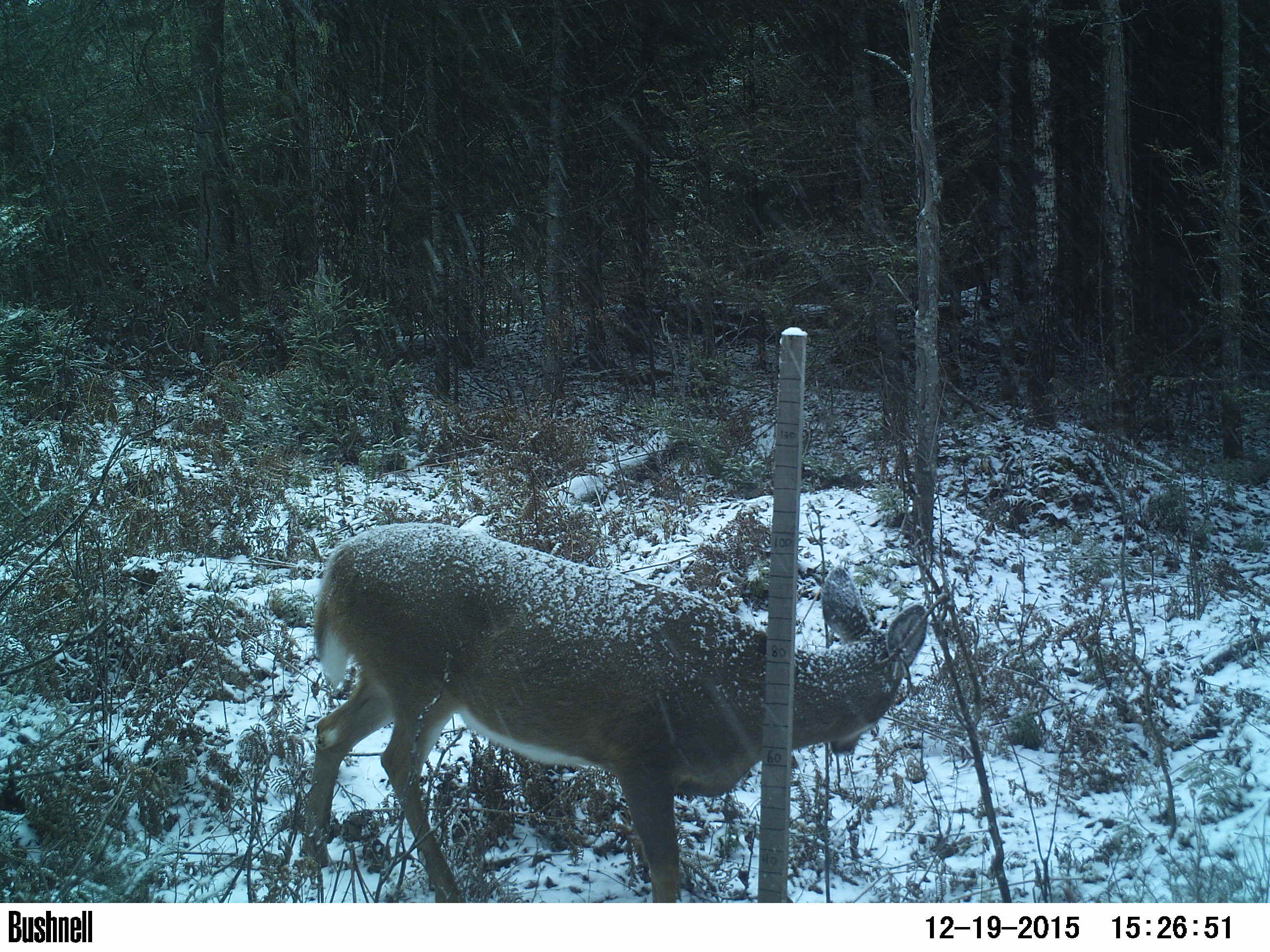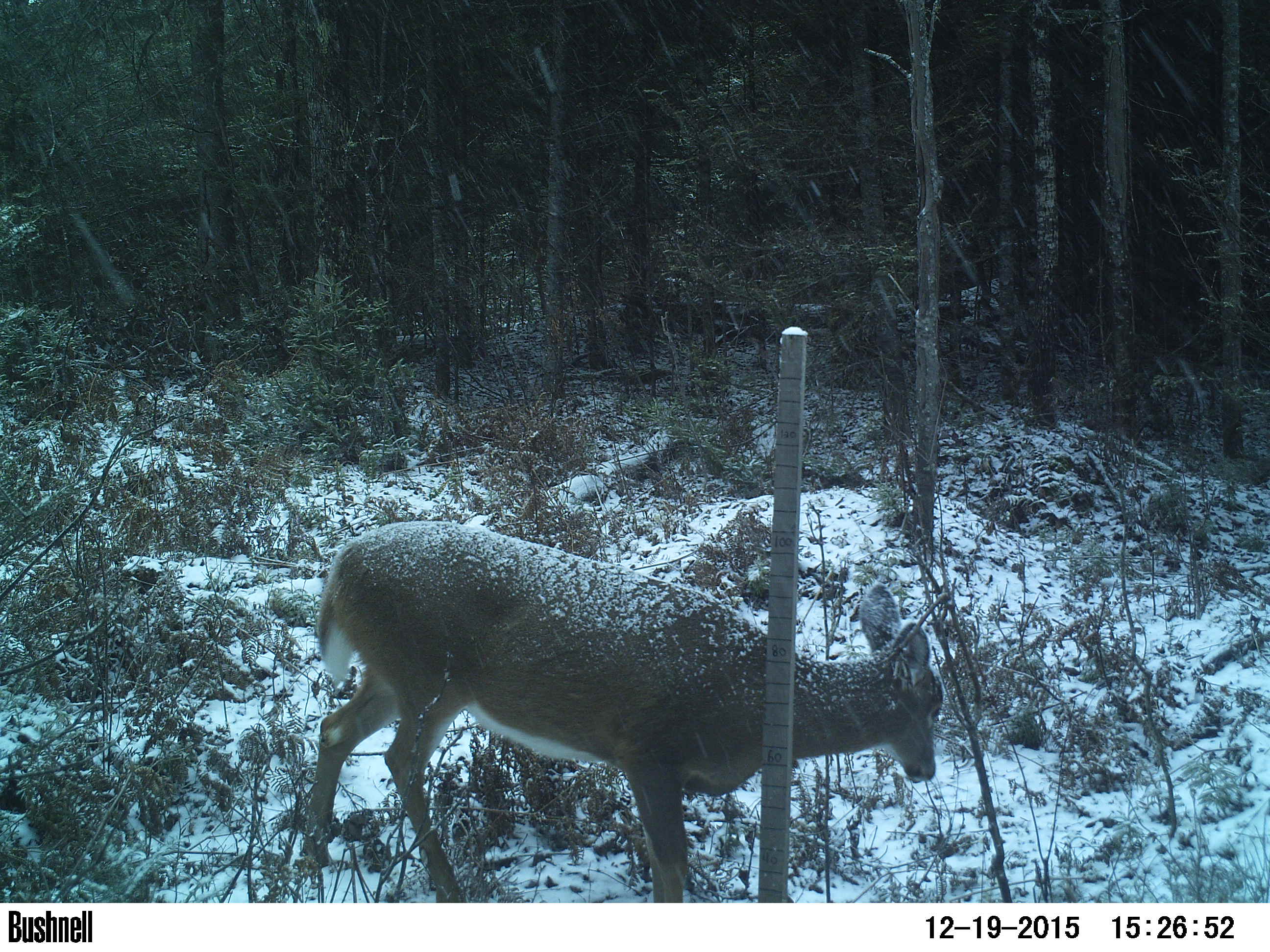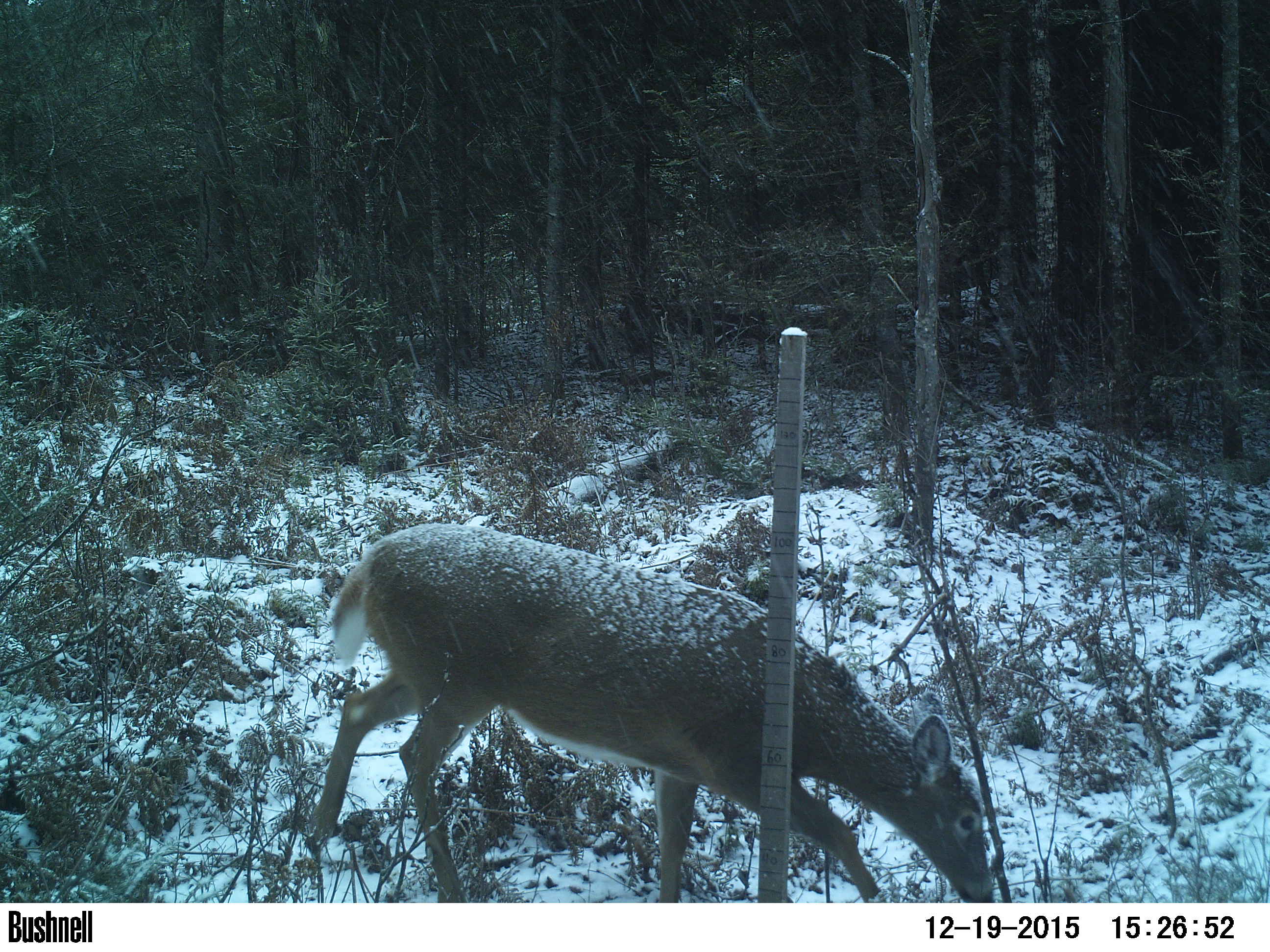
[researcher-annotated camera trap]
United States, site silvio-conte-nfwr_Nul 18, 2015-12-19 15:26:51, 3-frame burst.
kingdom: Animalia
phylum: Chordata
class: Mammalia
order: Artiodactyla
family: Cervidae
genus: Odocoileus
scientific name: Odocoileus virginianus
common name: white-tailed deer